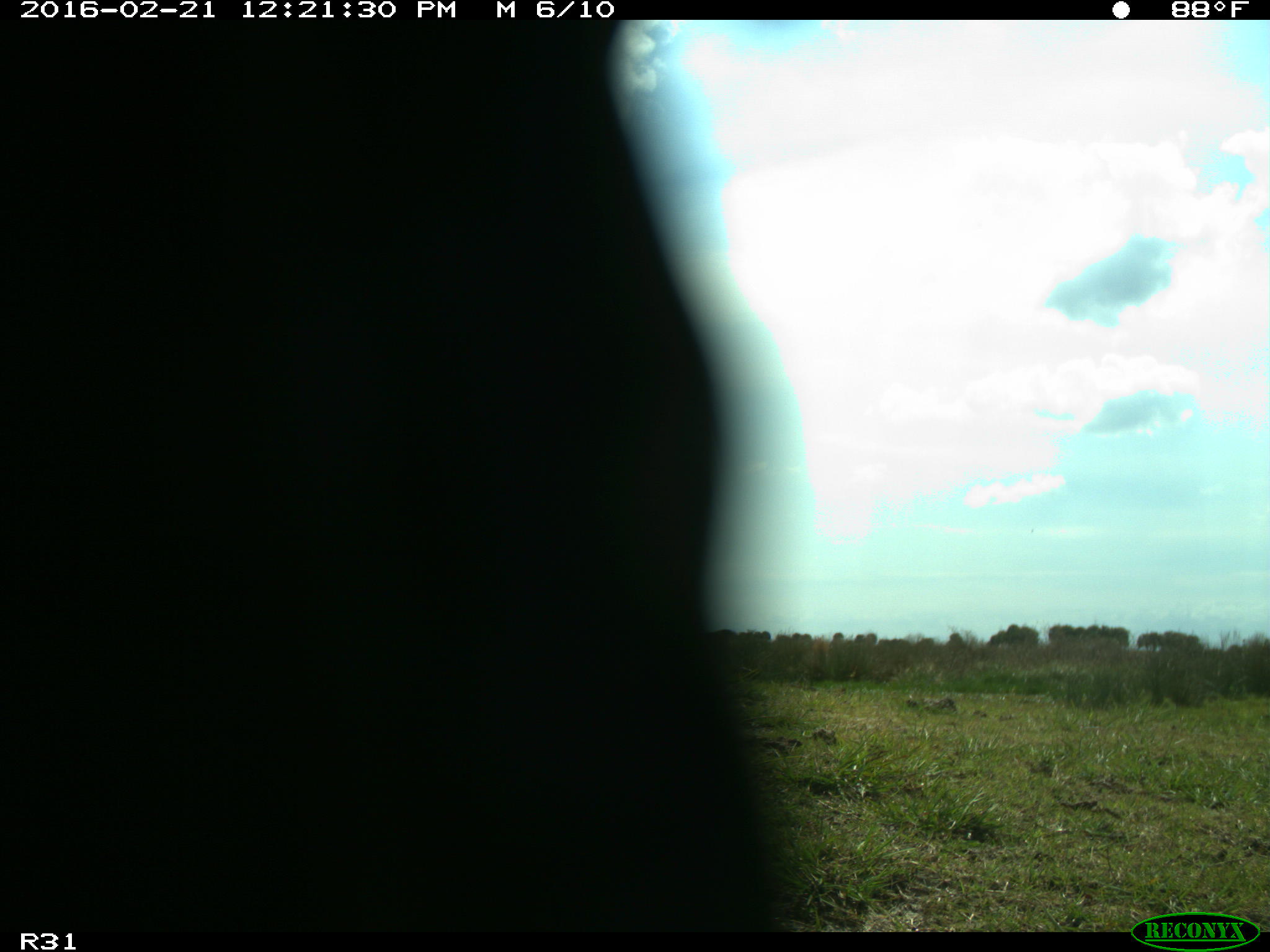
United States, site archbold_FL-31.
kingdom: Animalia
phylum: Chordata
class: Aves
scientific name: Aves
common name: birds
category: unidentified bird